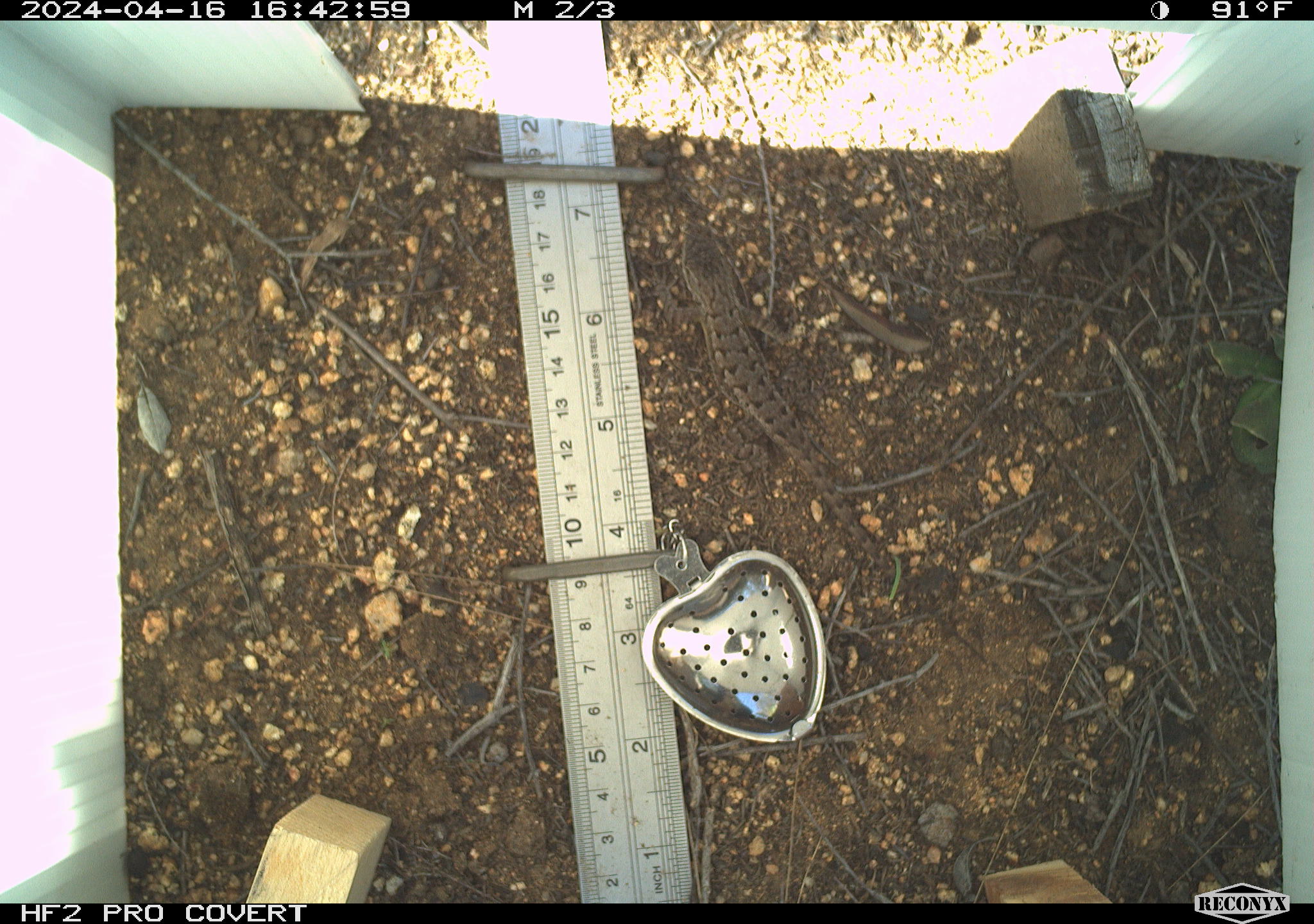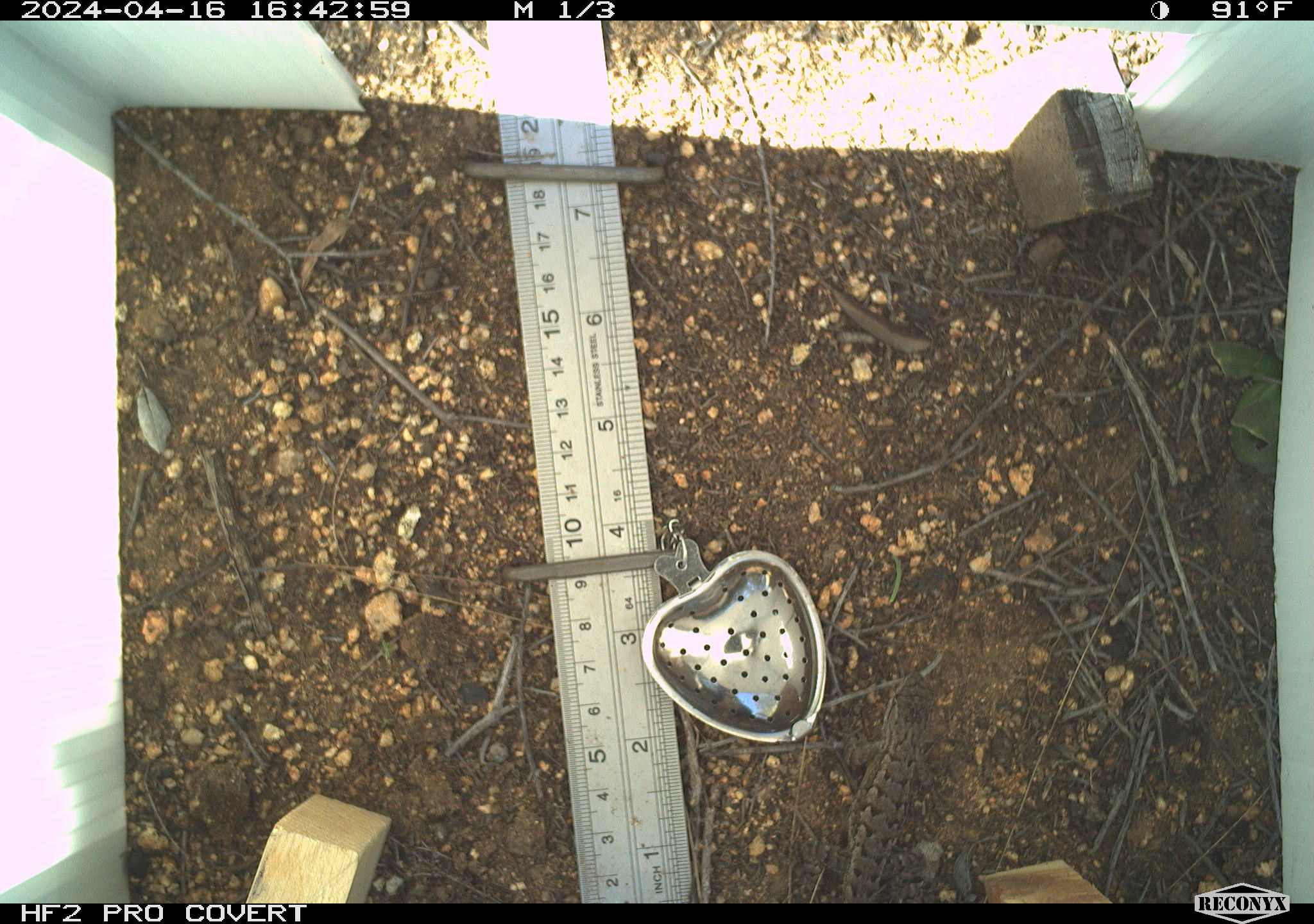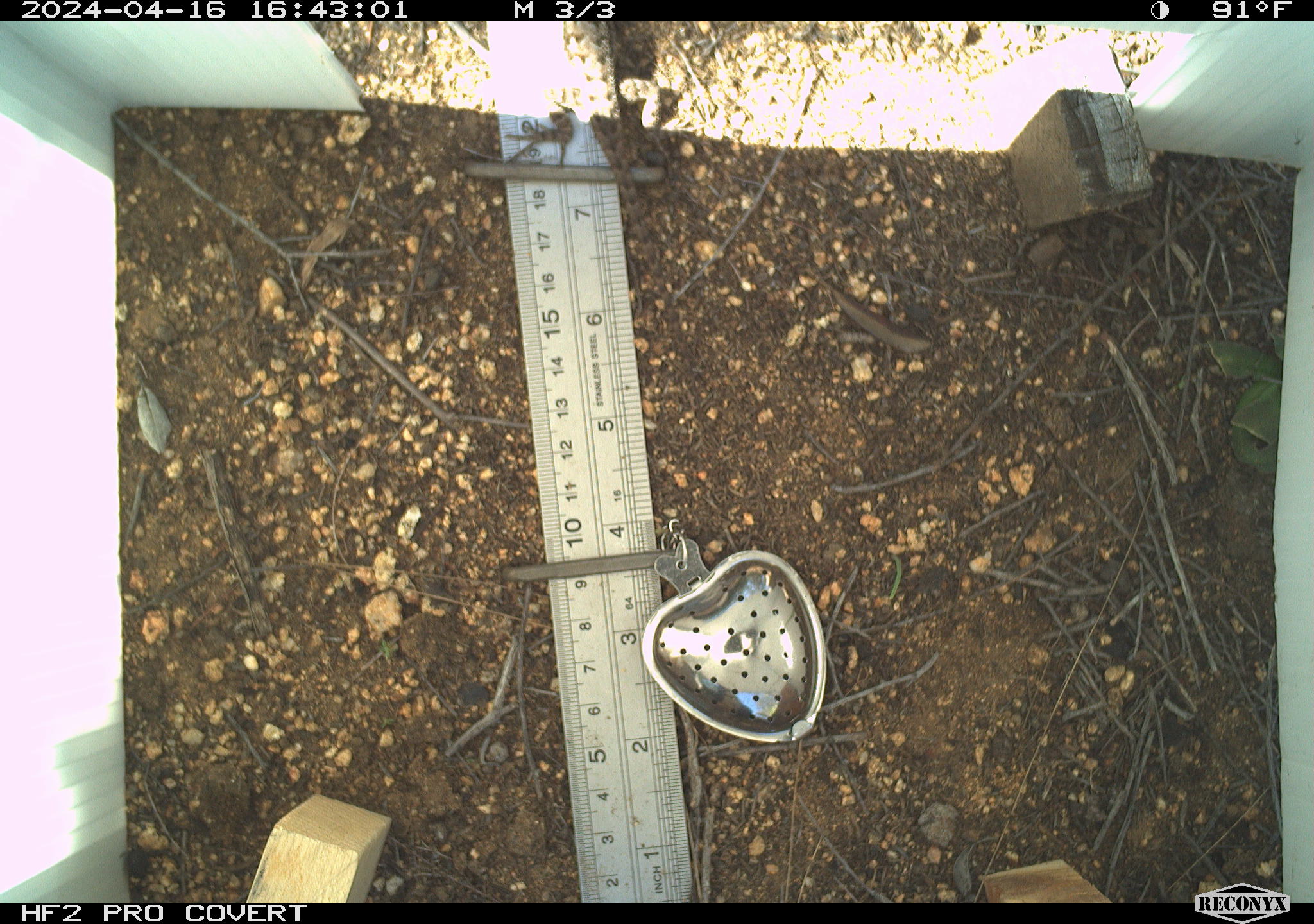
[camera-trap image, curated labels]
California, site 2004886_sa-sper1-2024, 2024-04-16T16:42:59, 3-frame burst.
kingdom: Animalia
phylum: Chordata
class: Reptilia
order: Squamata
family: Phrynosomatidae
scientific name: Phrynosomatidae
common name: phrynosomatid lizards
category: phrynosomatidae family